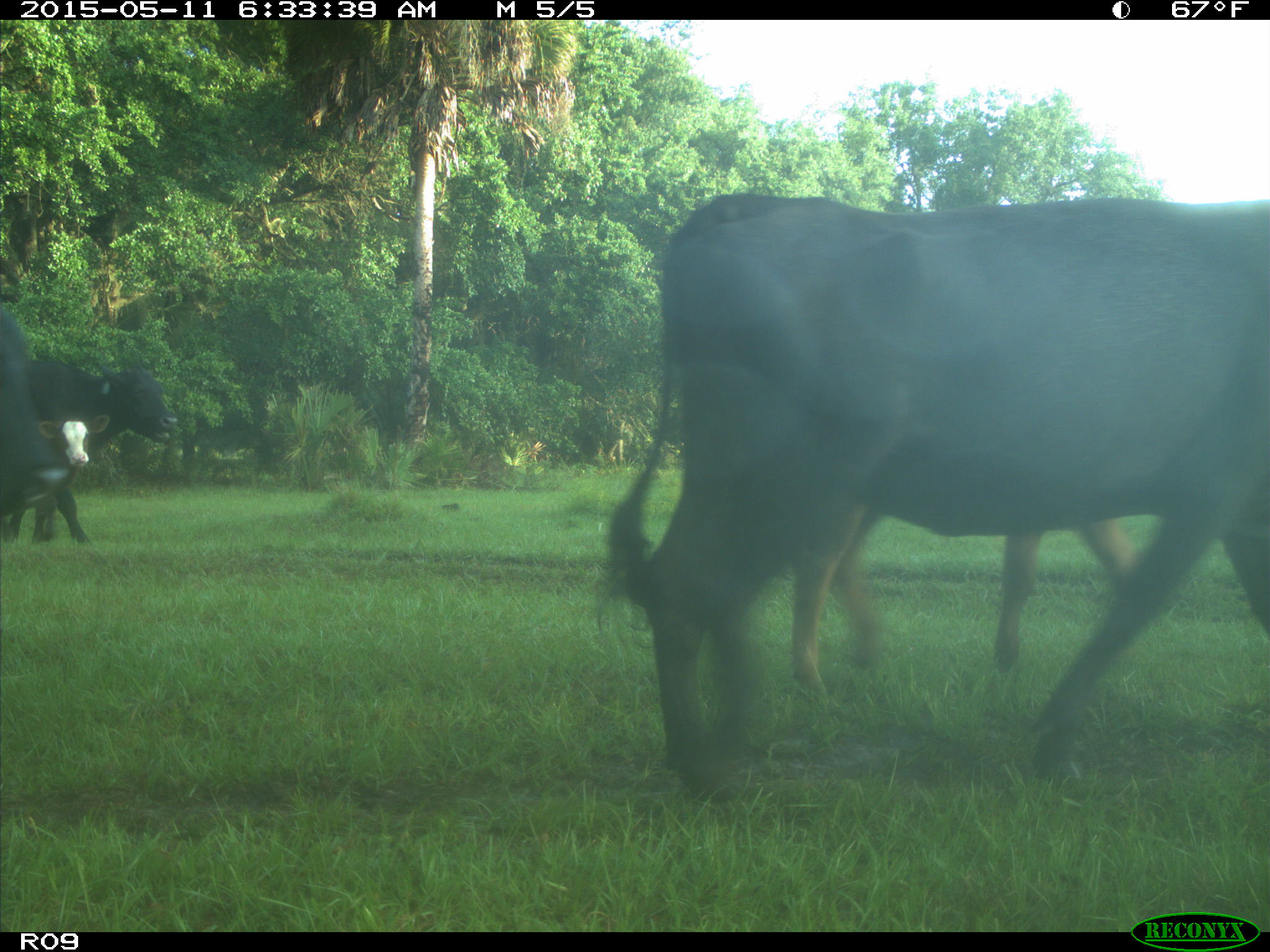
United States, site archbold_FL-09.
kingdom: Animalia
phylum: Chordata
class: Mammalia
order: Artiodactyla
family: Bovidae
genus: Bos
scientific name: Bos taurus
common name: domestic cow